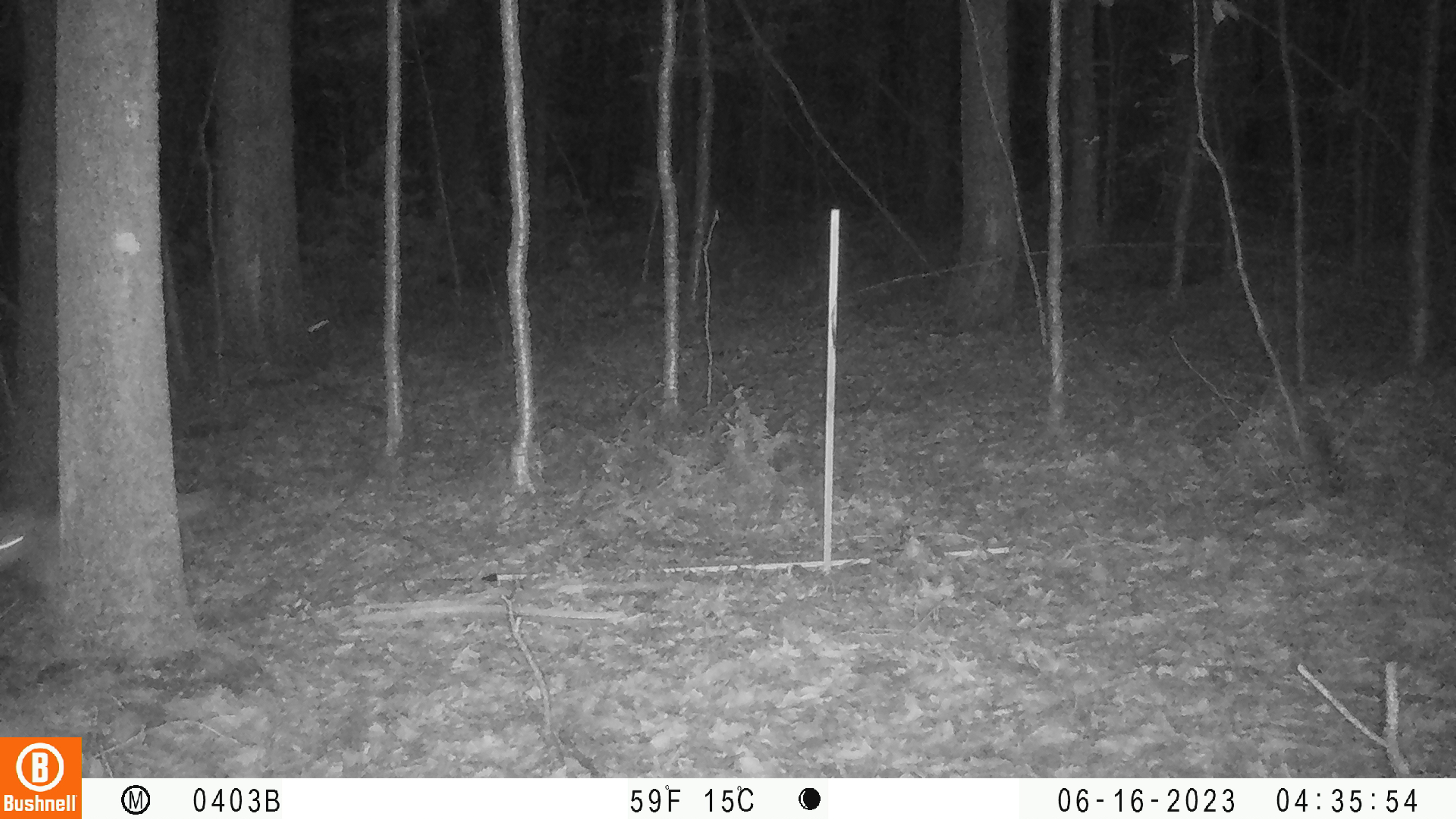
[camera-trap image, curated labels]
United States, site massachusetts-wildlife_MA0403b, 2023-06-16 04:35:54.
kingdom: Animalia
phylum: Chordata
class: Mammalia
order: Carnivora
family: Canidae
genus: Canis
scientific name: Canis latrans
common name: coyote